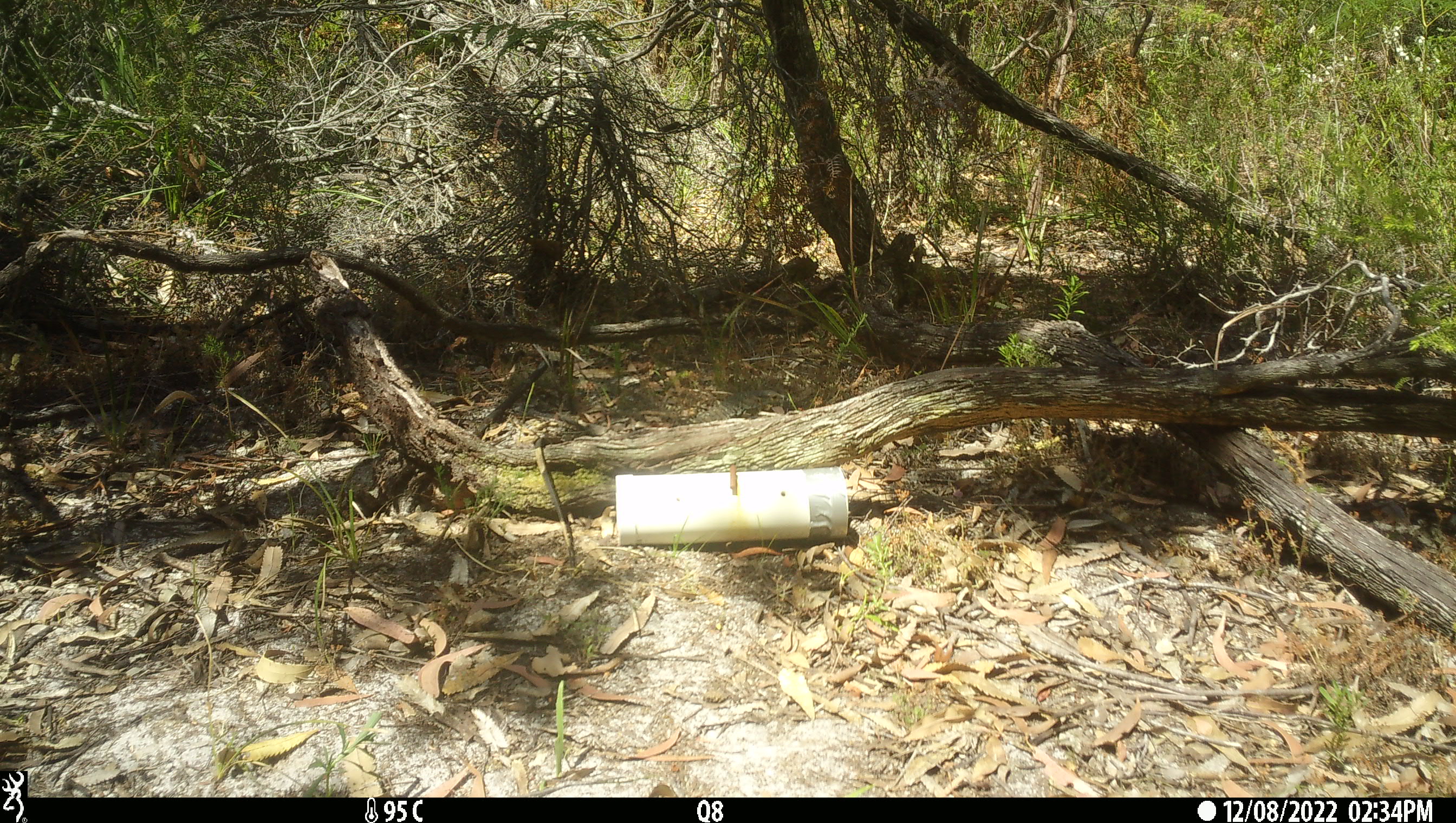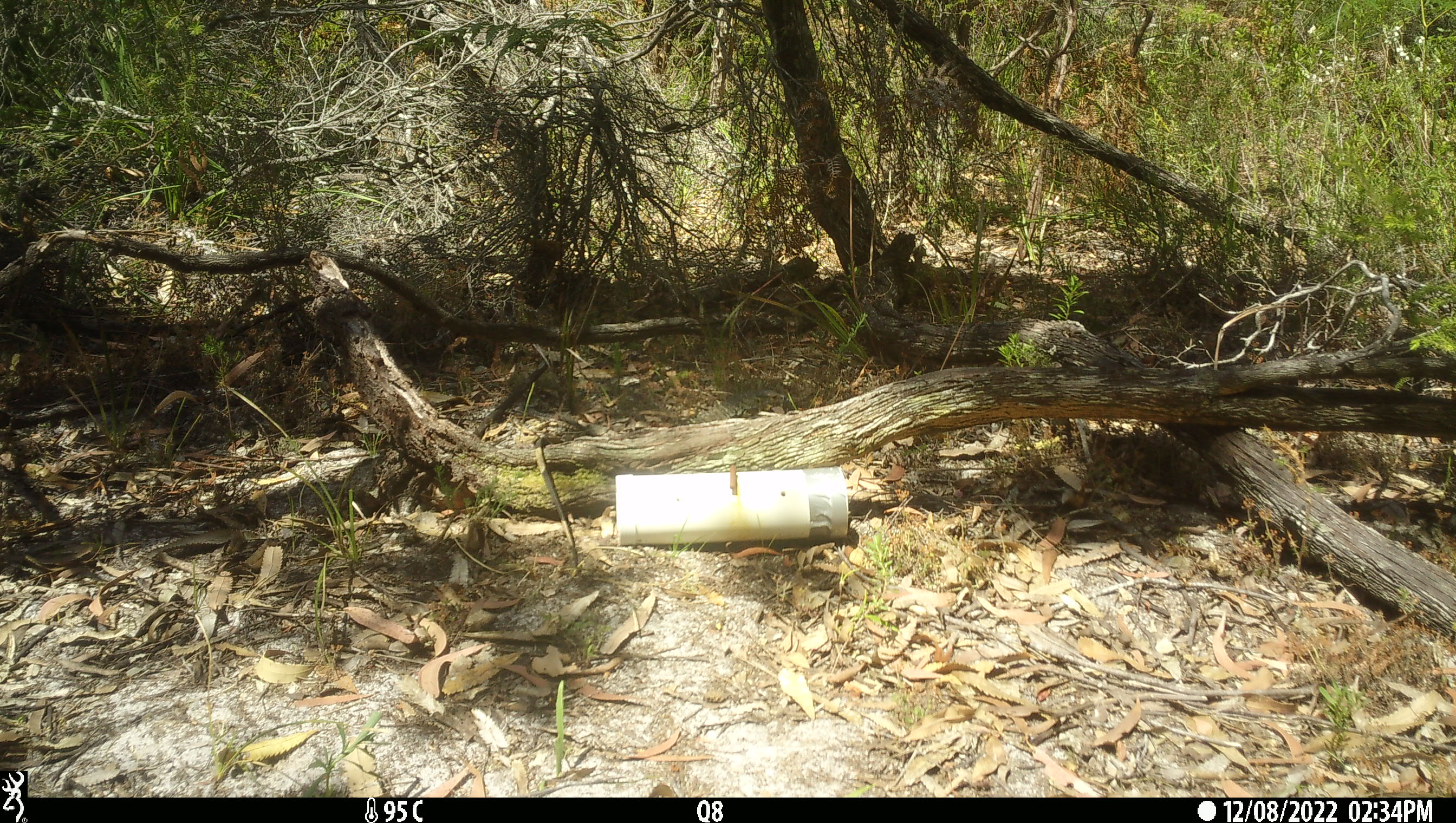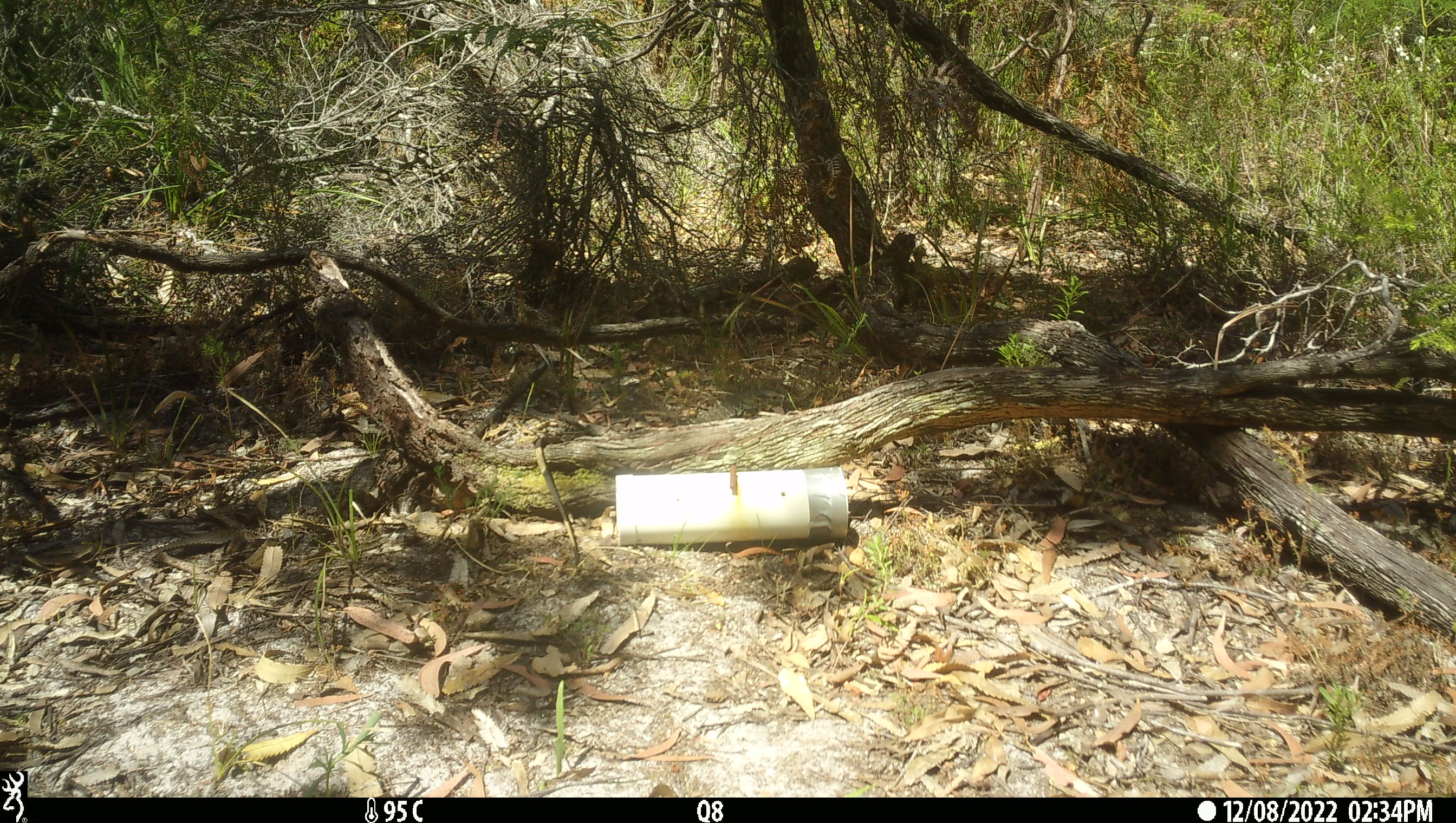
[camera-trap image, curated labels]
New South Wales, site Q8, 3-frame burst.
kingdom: Animalia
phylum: Chordata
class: Reptilia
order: Squamata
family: Varanidae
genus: Varanus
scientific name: Varanus varius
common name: lace monitor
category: goanna